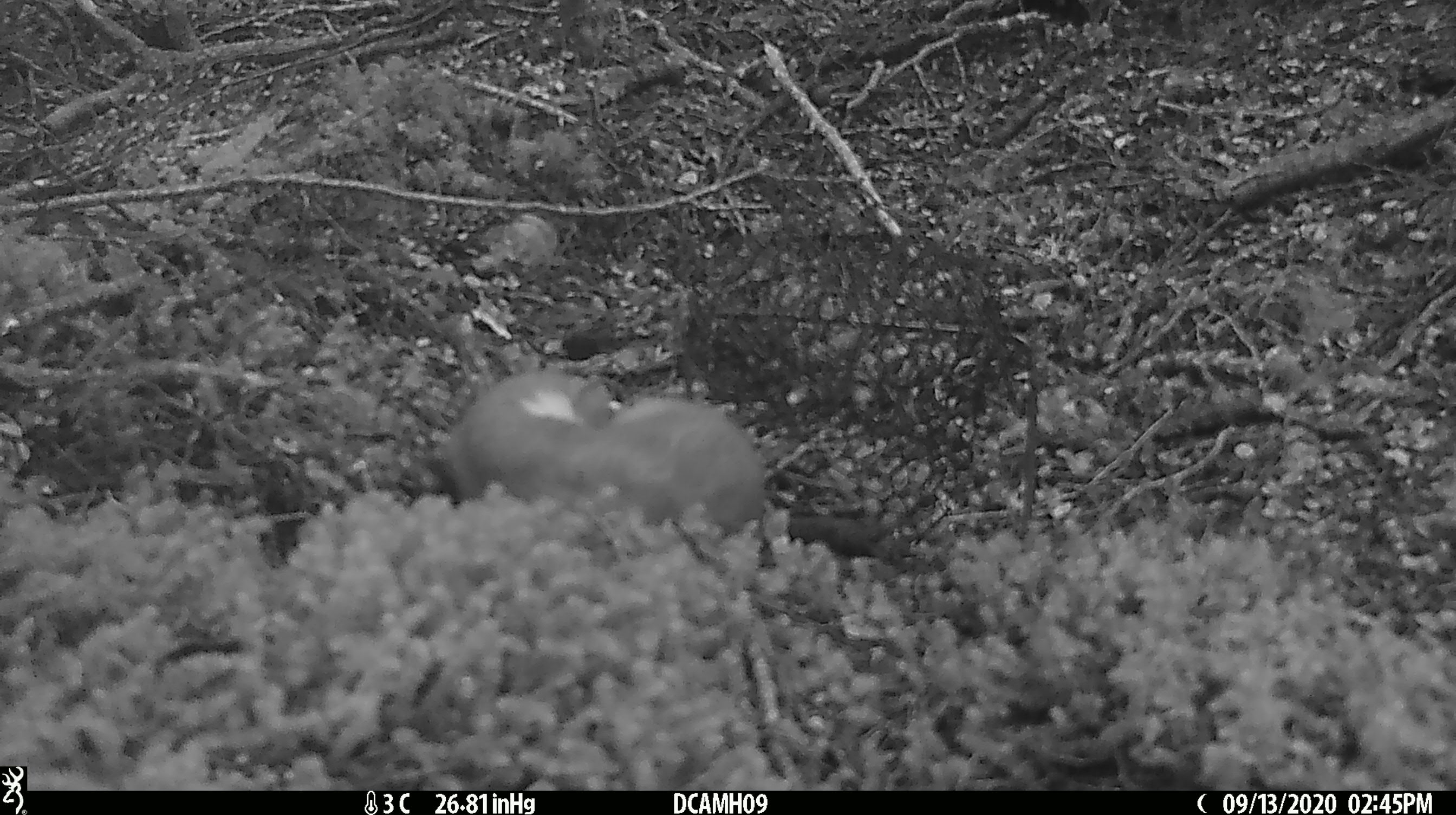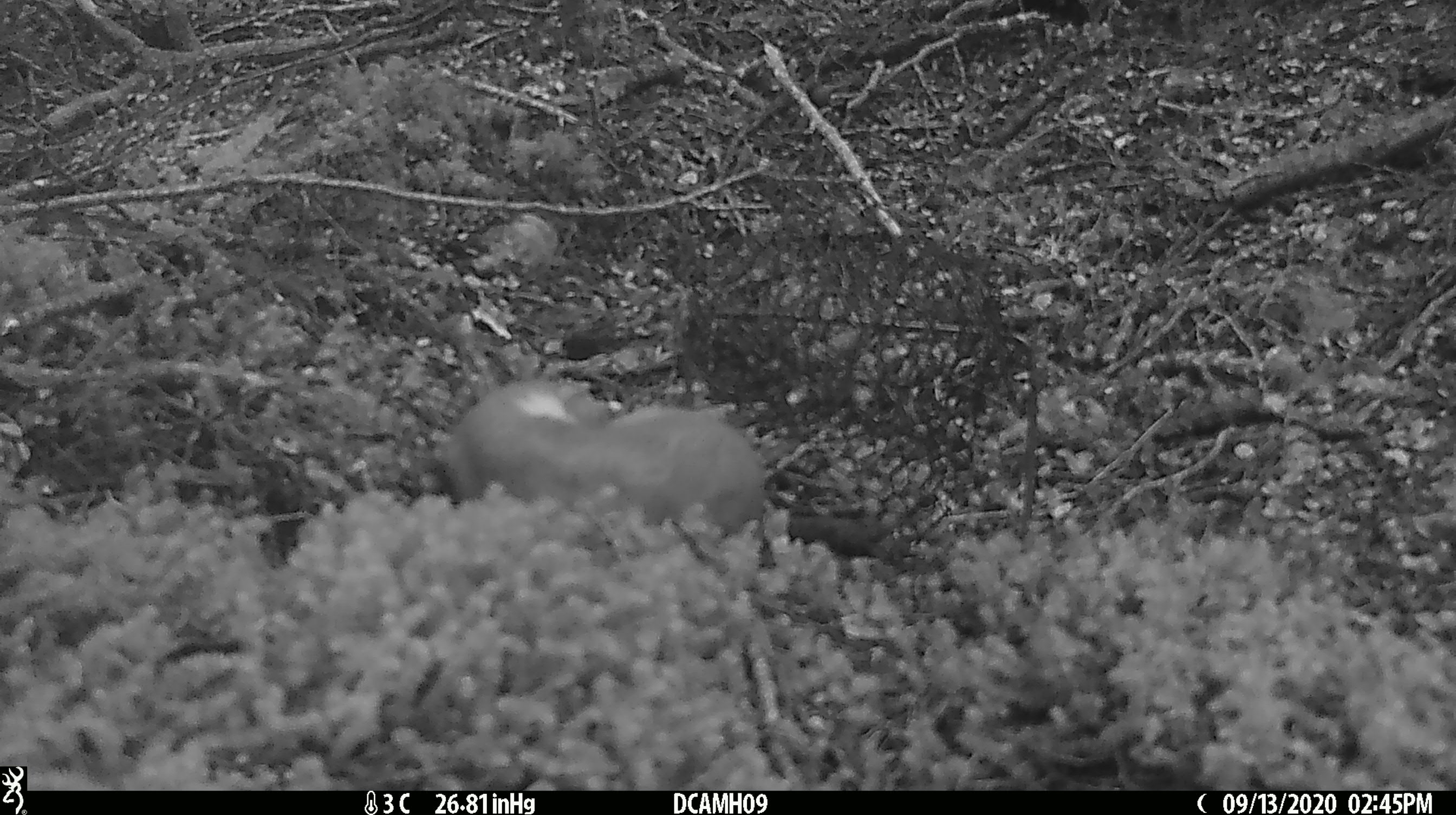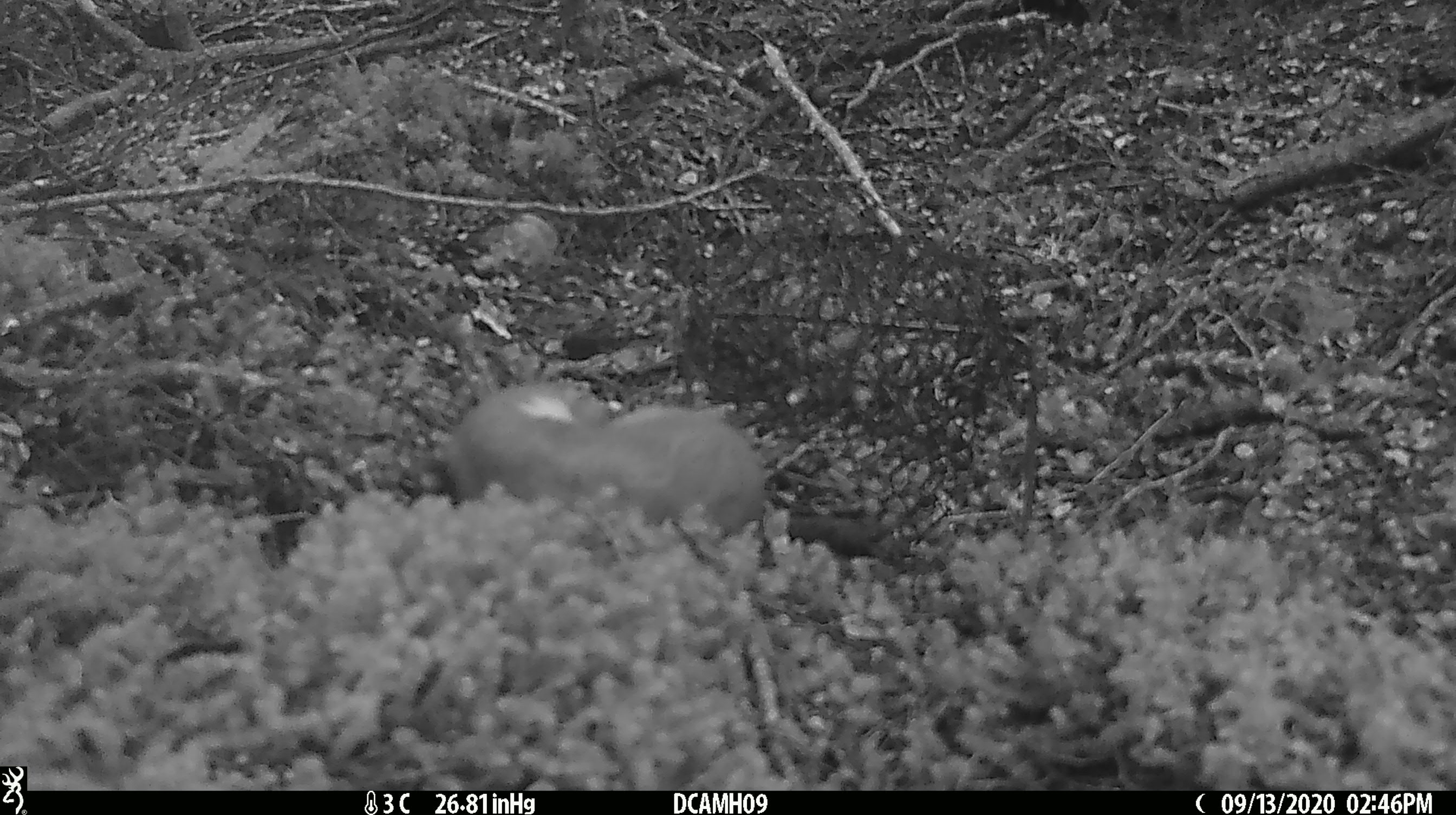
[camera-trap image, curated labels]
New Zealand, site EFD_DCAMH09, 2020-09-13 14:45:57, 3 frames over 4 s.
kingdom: Animalia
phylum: Chordata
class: Mammalia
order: Carnivora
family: Mustelidae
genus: Mustela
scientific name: Mustela erminea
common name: stoat